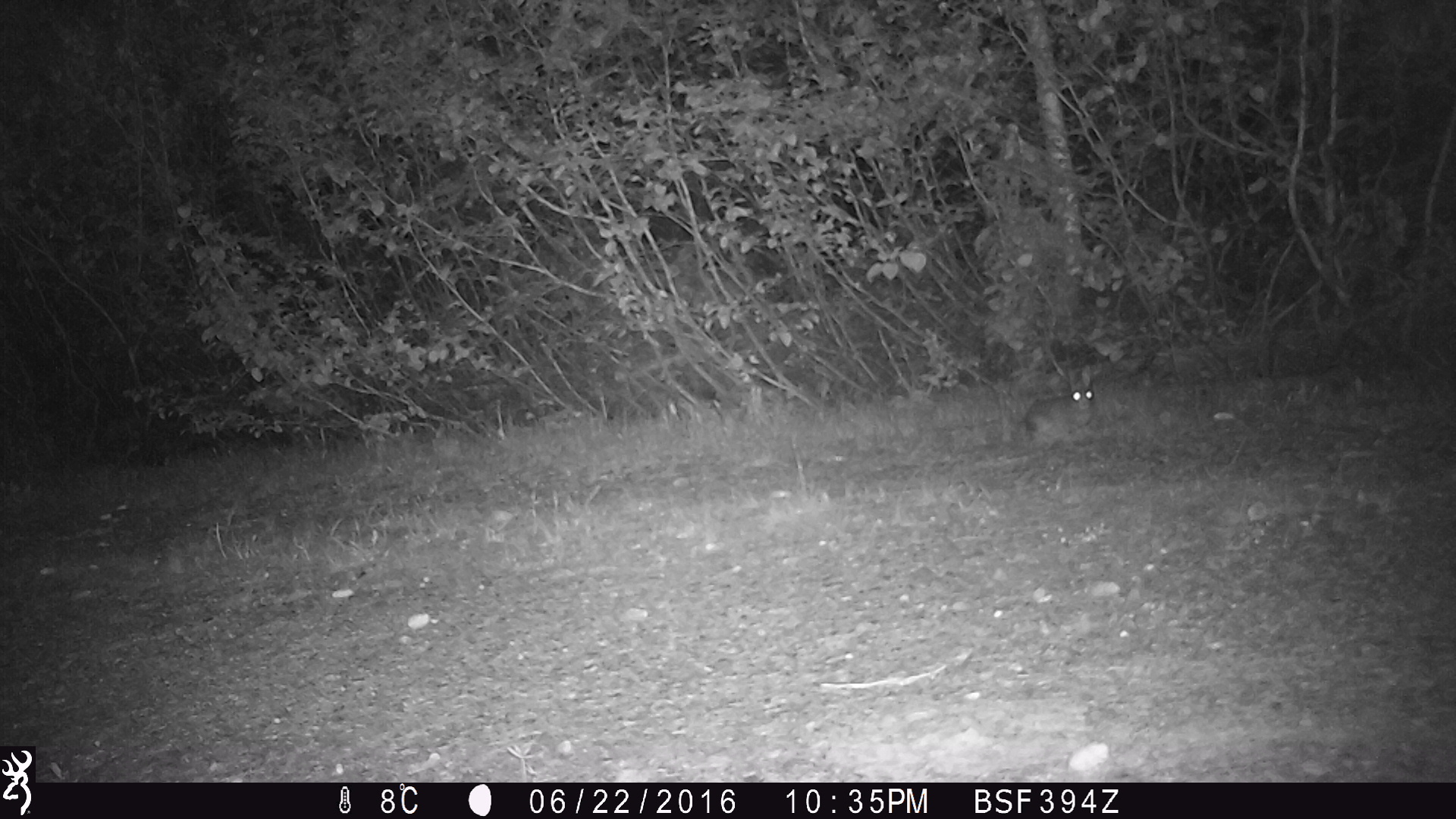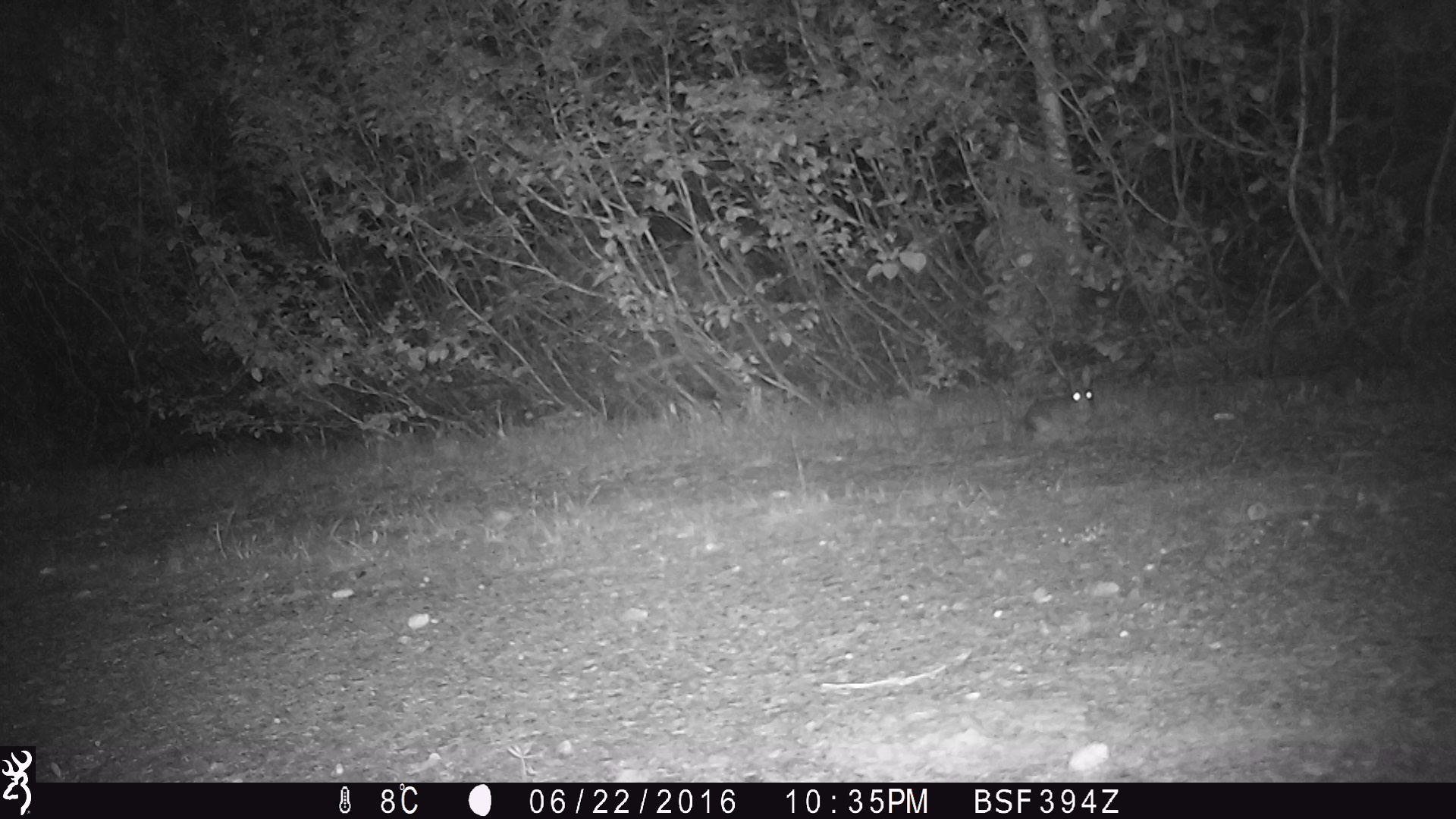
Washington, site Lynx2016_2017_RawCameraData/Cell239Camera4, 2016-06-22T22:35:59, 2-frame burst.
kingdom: Animalia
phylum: Chordata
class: Mammalia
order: Lagomorpha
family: Leporidae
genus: Lepus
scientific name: Lepus americanus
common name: snowshoe hare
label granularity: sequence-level